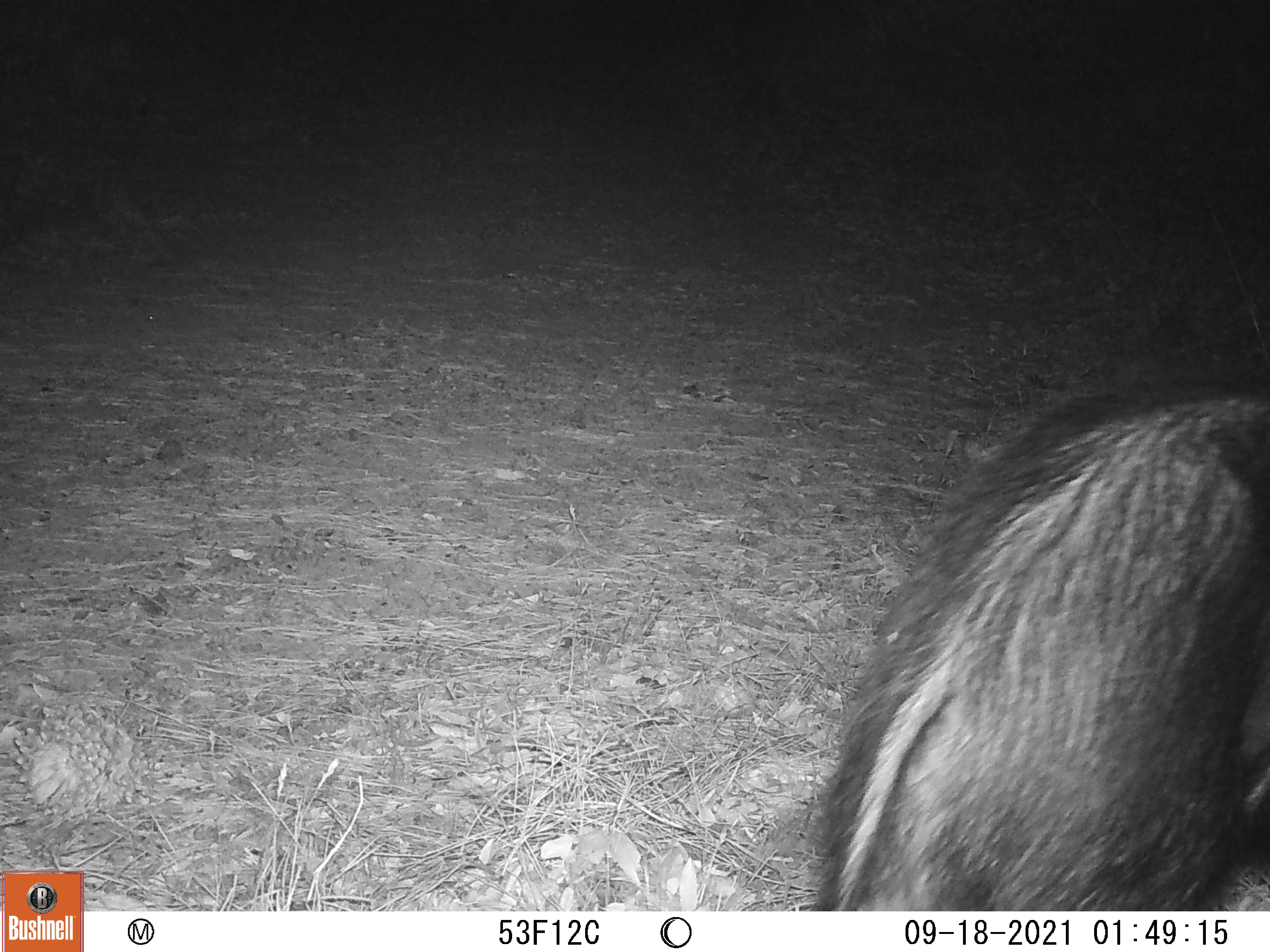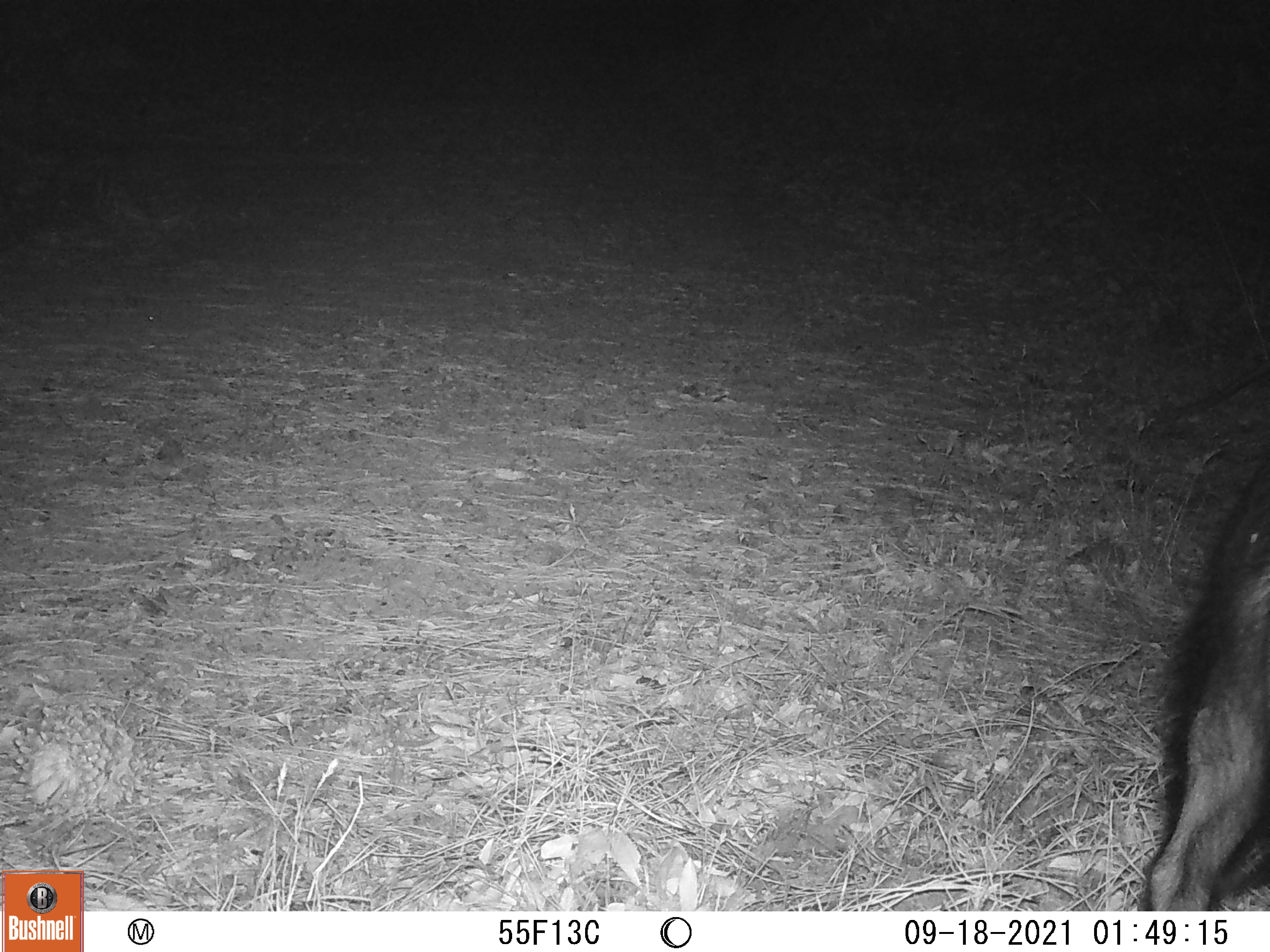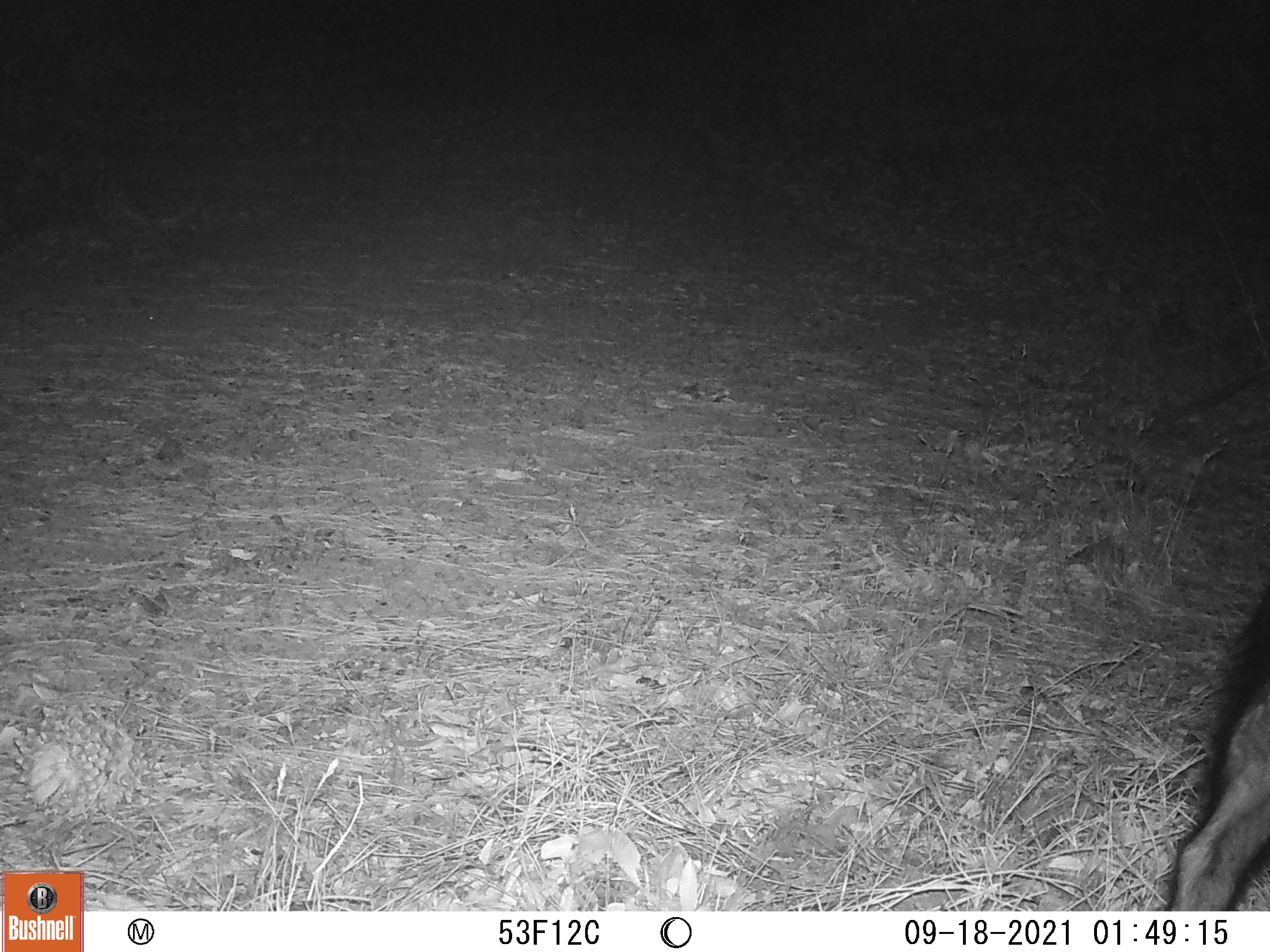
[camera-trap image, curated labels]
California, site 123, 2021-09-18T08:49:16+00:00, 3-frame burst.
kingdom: Animalia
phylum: Chordata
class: Mammalia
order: Artiodactyla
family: Suidae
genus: Sus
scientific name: Sus scrofa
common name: wild boar